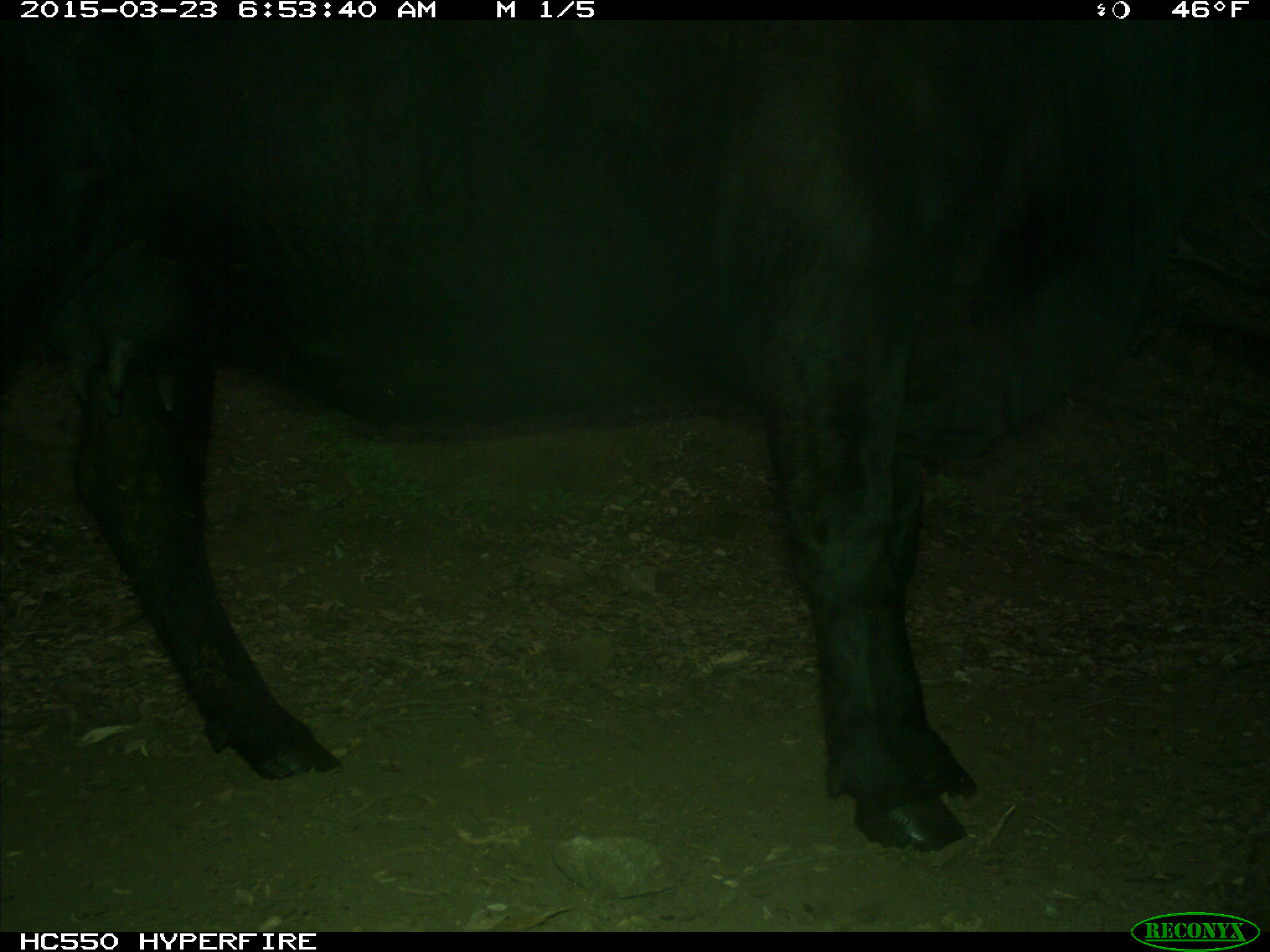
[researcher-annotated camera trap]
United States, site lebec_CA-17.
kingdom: Animalia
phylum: Chordata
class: Mammalia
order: Artiodactyla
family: Bovidae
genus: Bos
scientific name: Bos taurus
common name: domestic cow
Bos taurus (domestic cow).